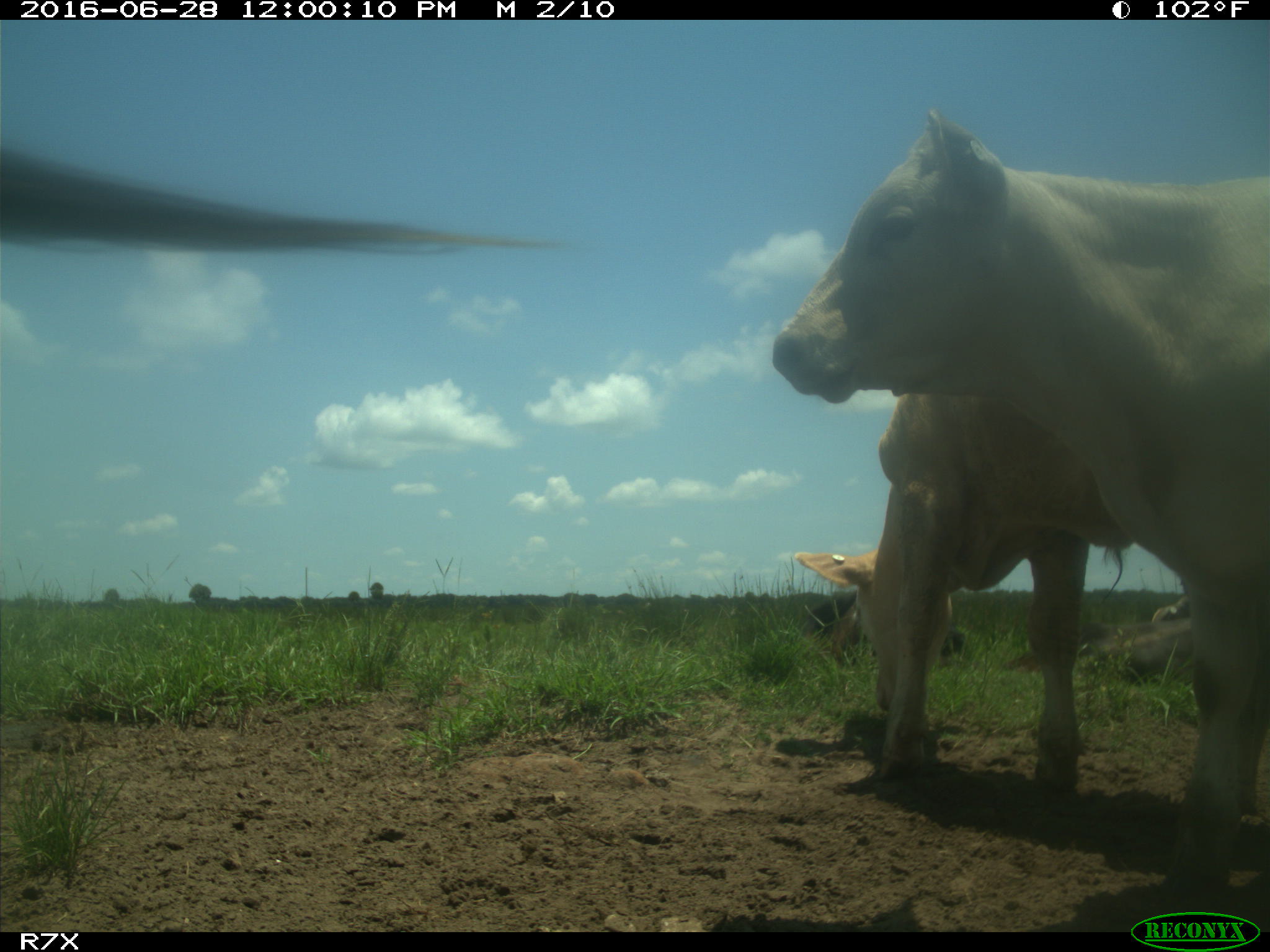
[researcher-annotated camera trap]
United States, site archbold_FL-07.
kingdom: Animalia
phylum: Chordata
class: Mammalia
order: Artiodactyla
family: Bovidae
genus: Bos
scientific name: Bos taurus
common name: domestic cow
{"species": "Bos taurus (domestic cow)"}